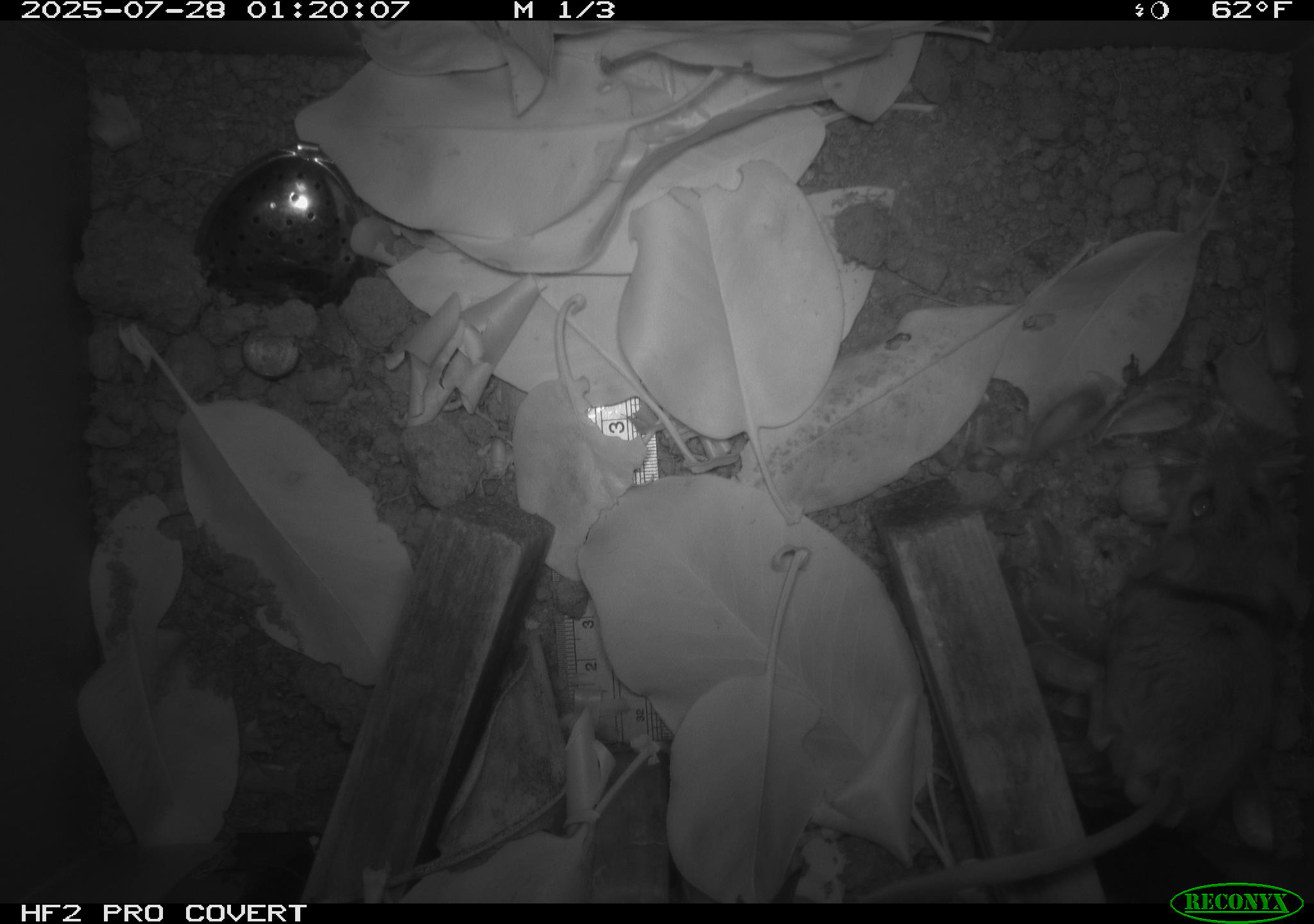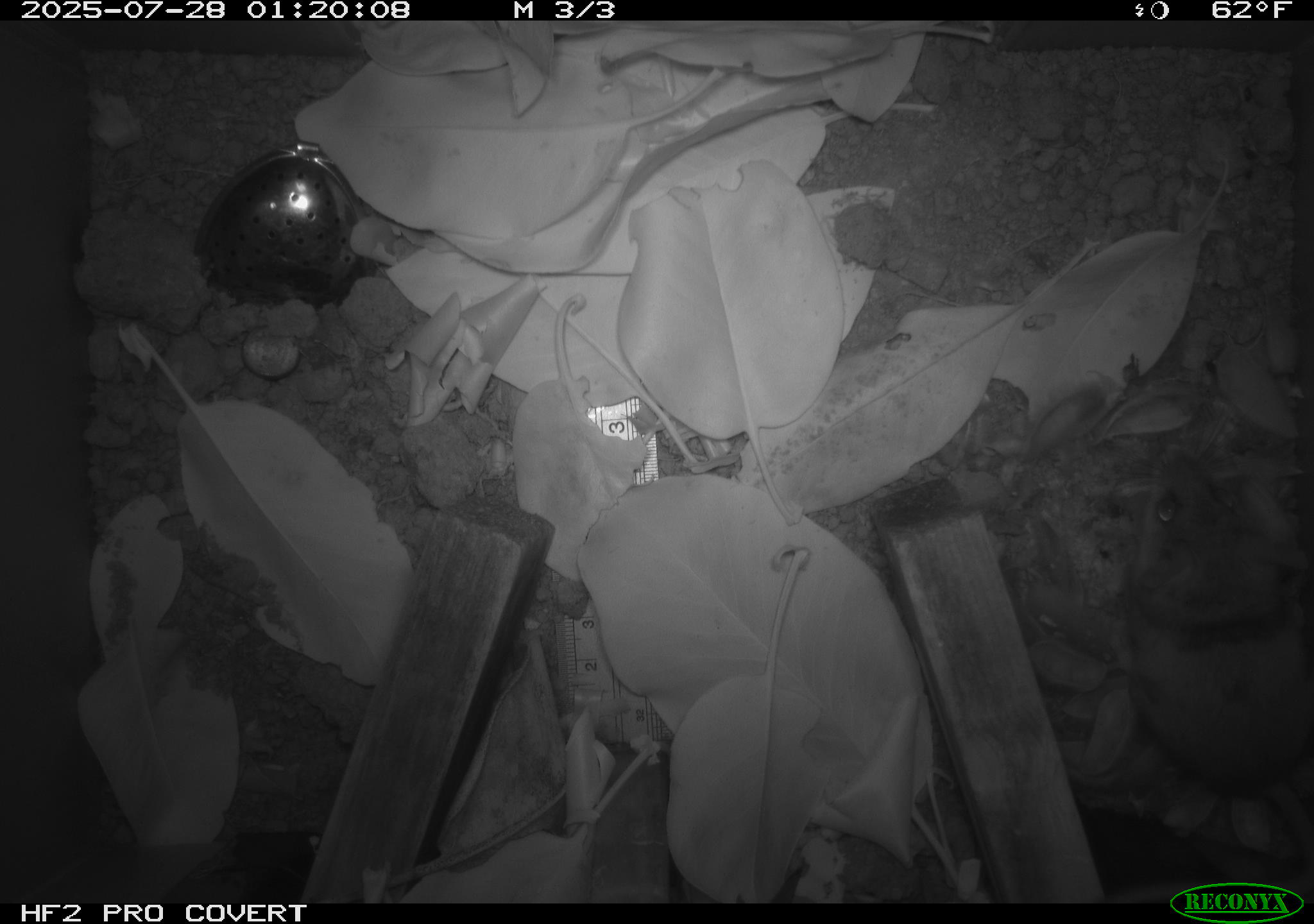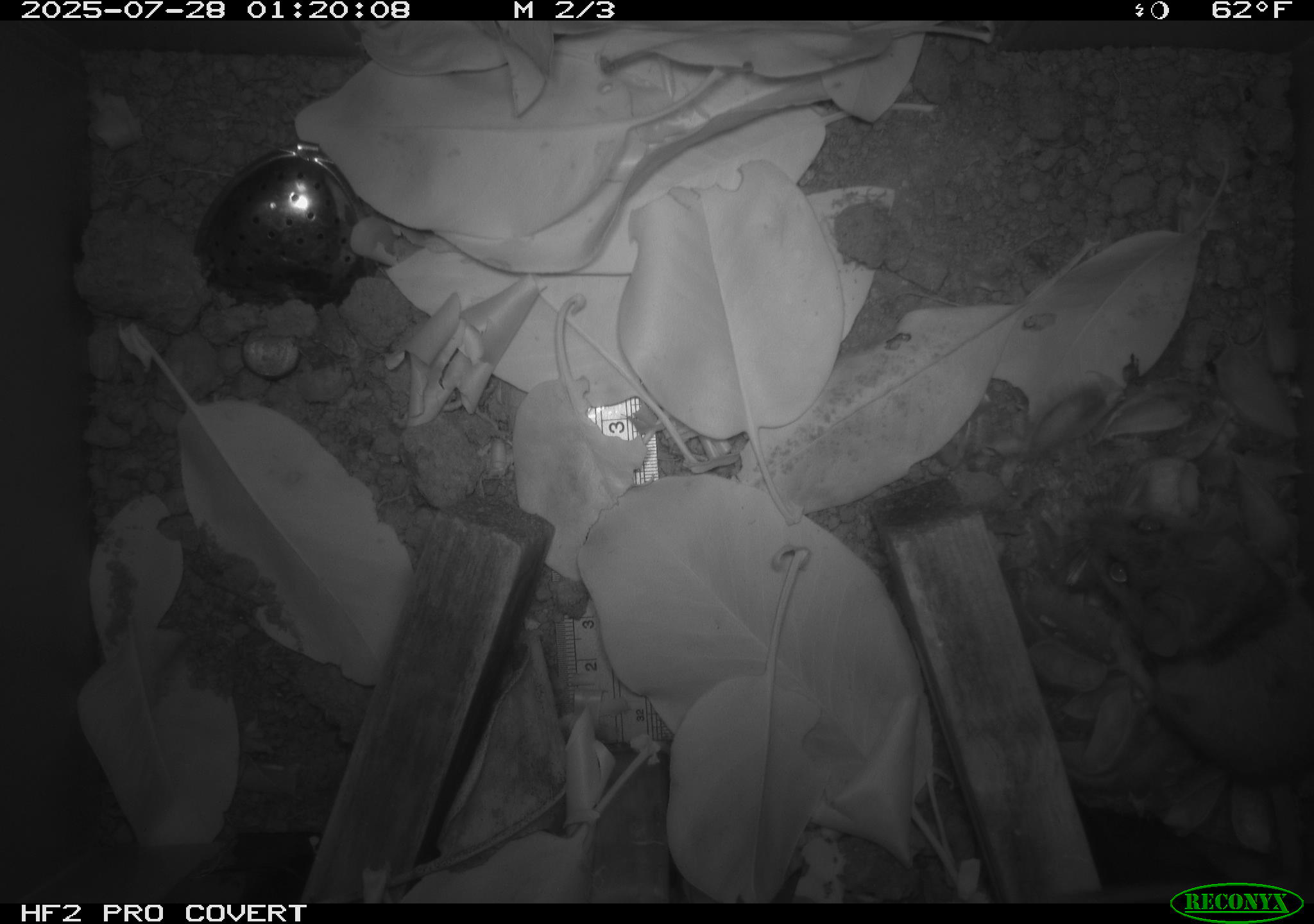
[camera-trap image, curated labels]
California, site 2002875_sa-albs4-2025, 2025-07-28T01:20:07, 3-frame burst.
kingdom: Animalia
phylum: Chordata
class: Mammalia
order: Rodentia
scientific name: Rodentia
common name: mouse species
Mouse species (Rodentia).